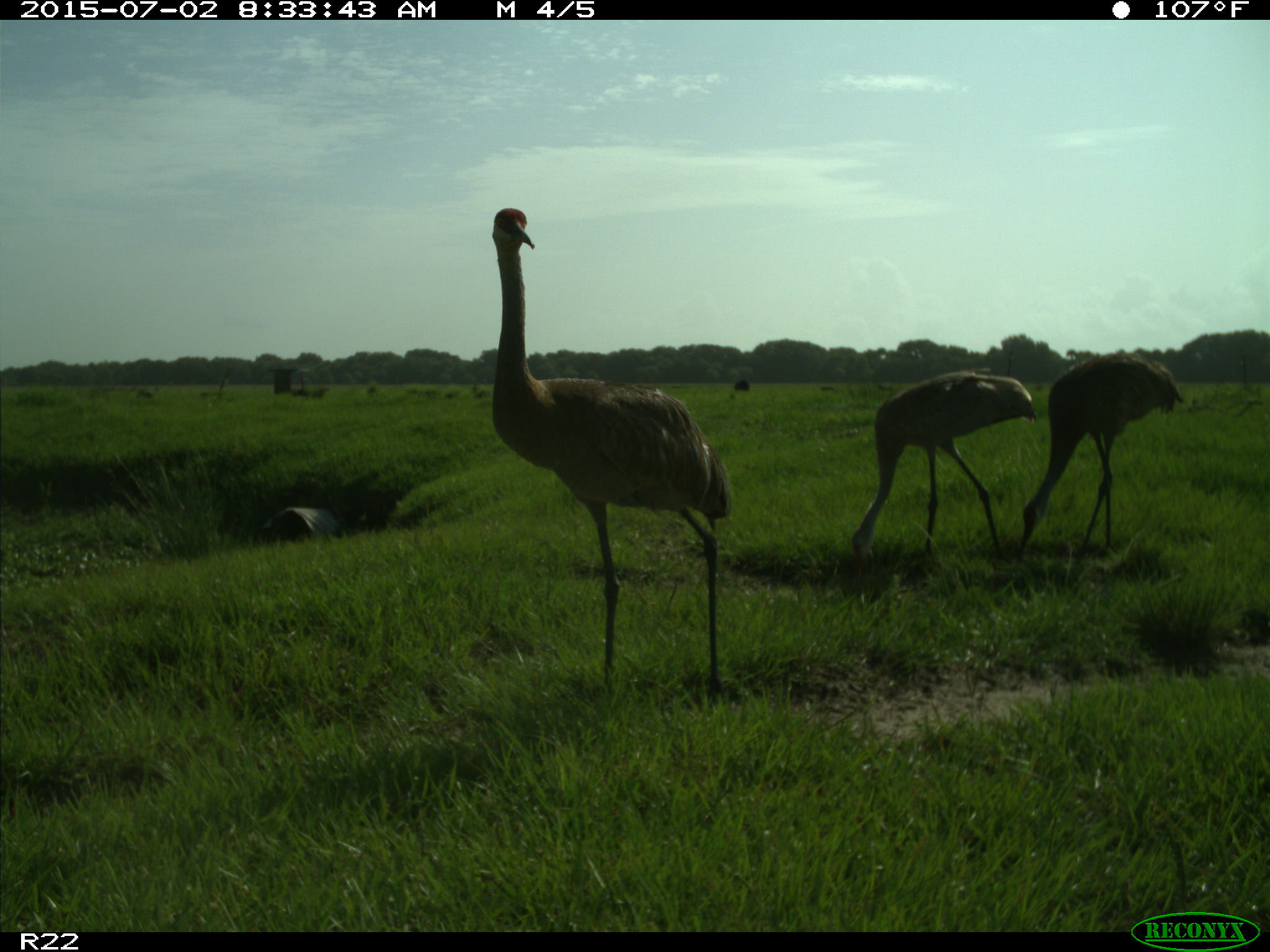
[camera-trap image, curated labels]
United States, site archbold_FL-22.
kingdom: Animalia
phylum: Chordata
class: Mammalia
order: Artiodactyla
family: Bovidae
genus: Bos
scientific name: Bos taurus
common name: domestic cow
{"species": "Bos taurus (domestic cow)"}